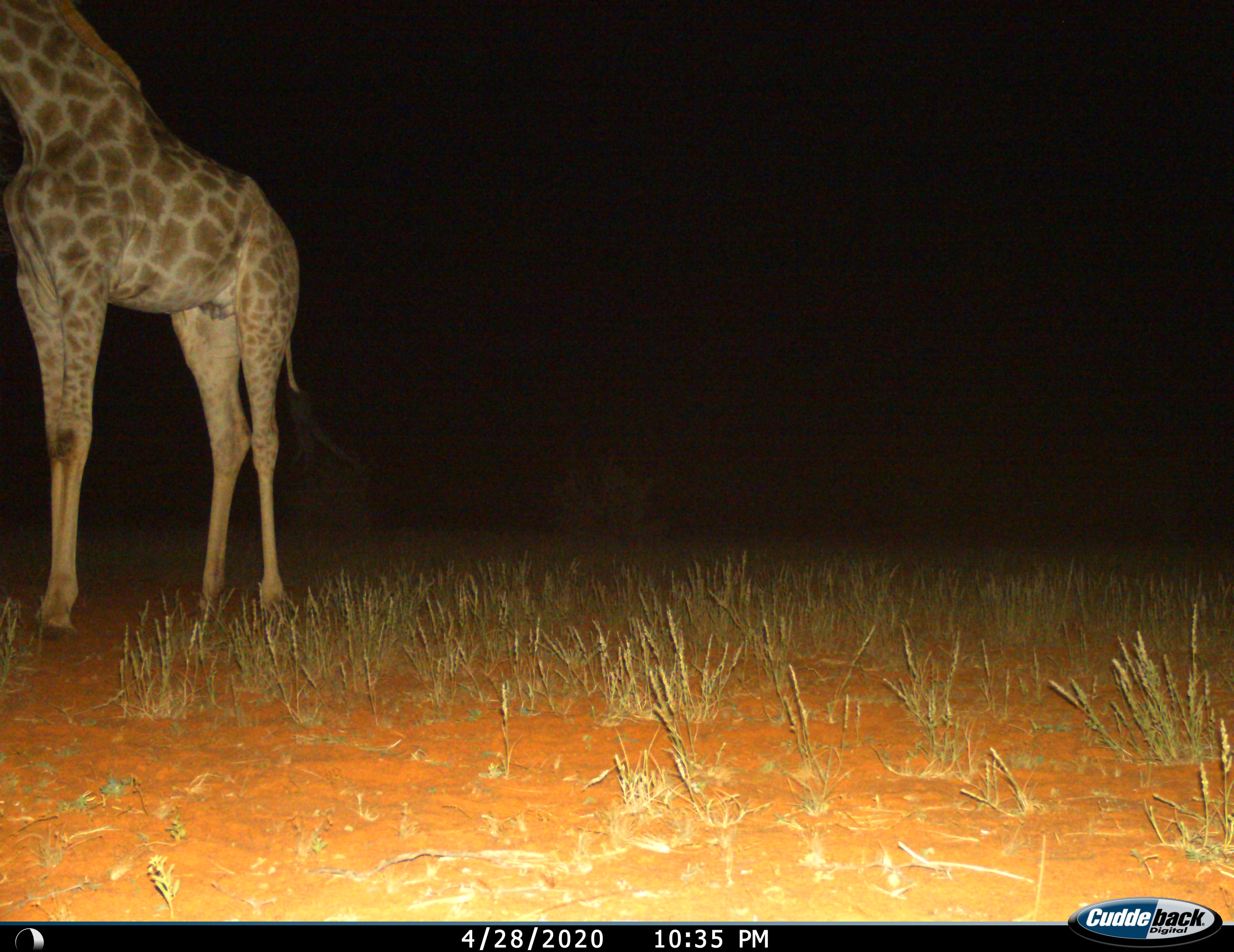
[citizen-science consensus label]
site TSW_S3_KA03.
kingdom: Animalia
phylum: Chordata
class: Mammalia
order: Artiodactyla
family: Giraffidae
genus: Giraffa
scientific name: Giraffa camelopardalis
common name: giraffe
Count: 1.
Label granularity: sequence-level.